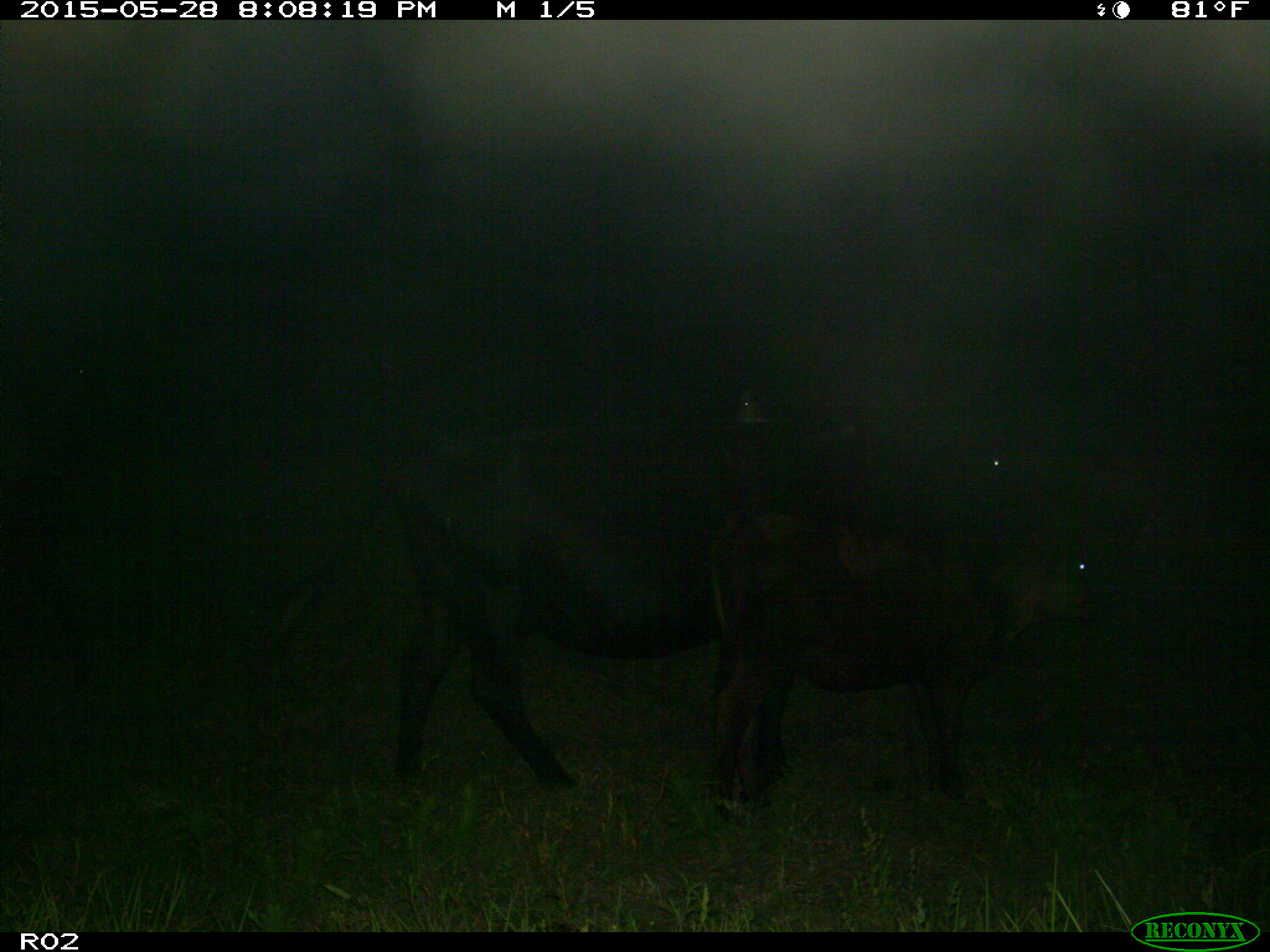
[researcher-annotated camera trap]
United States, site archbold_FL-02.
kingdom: Animalia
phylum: Chordata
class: Mammalia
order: Artiodactyla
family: Bovidae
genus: Bos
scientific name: Bos taurus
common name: domestic cow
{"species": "Bos taurus (domestic cow)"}